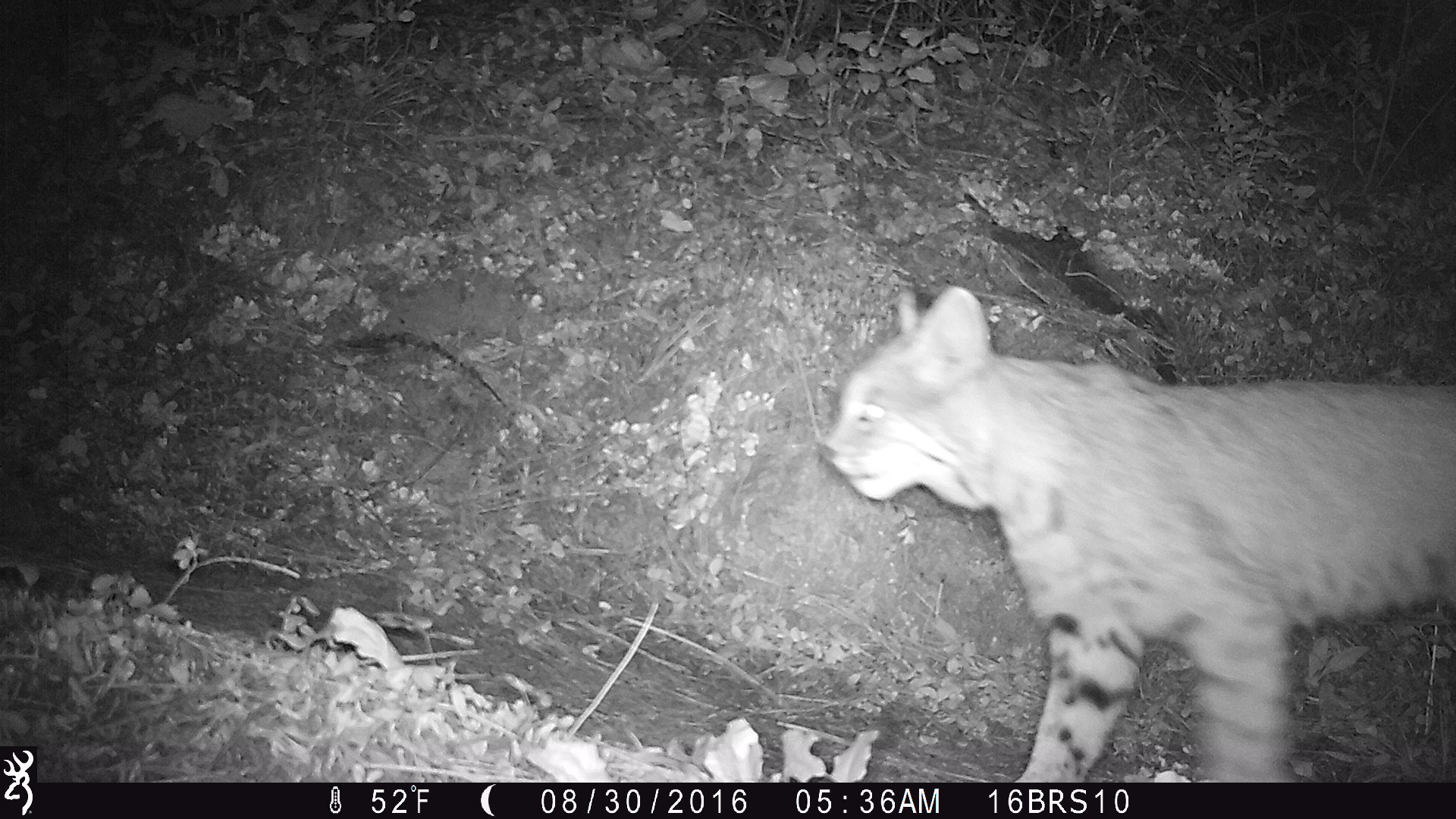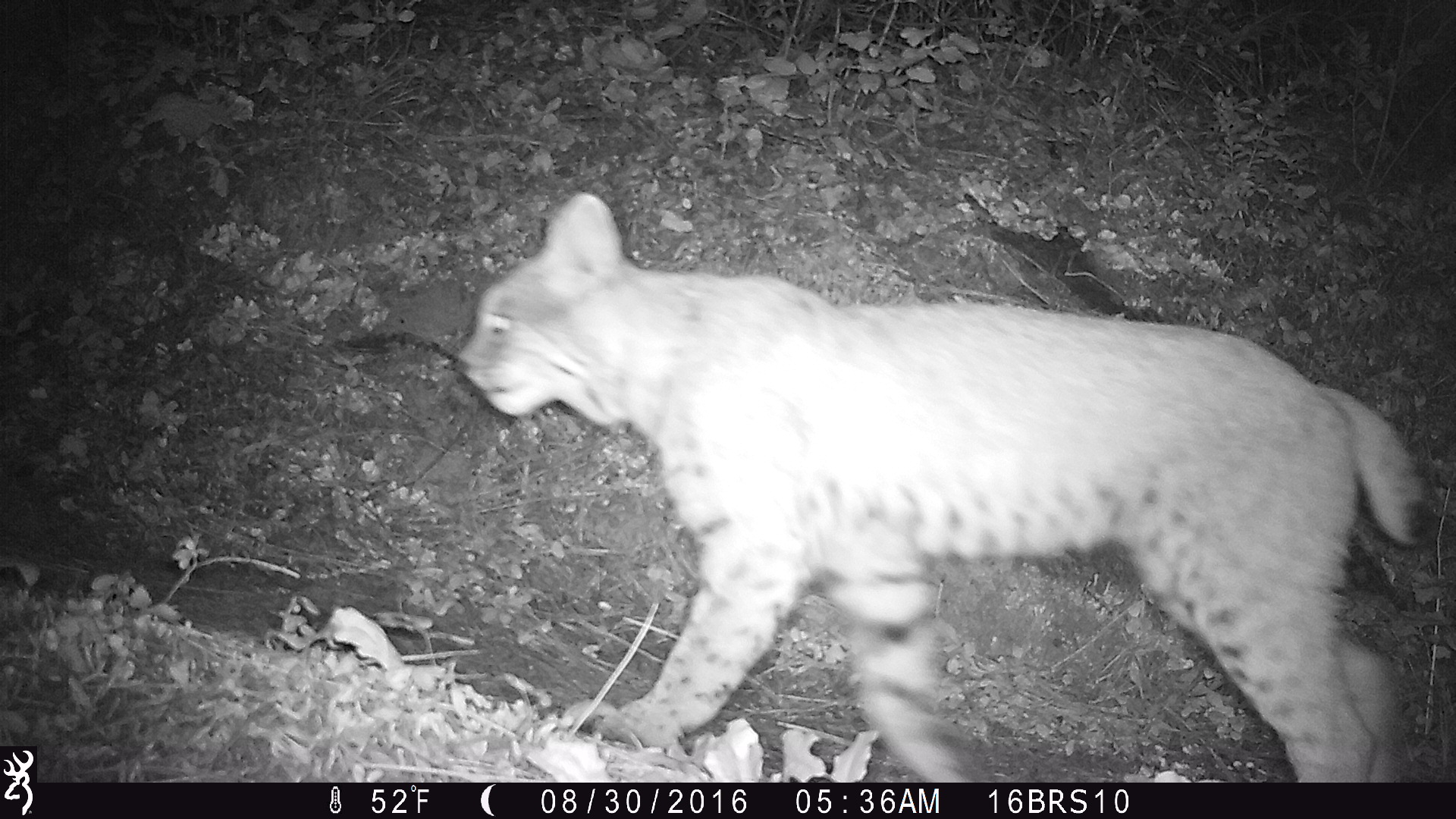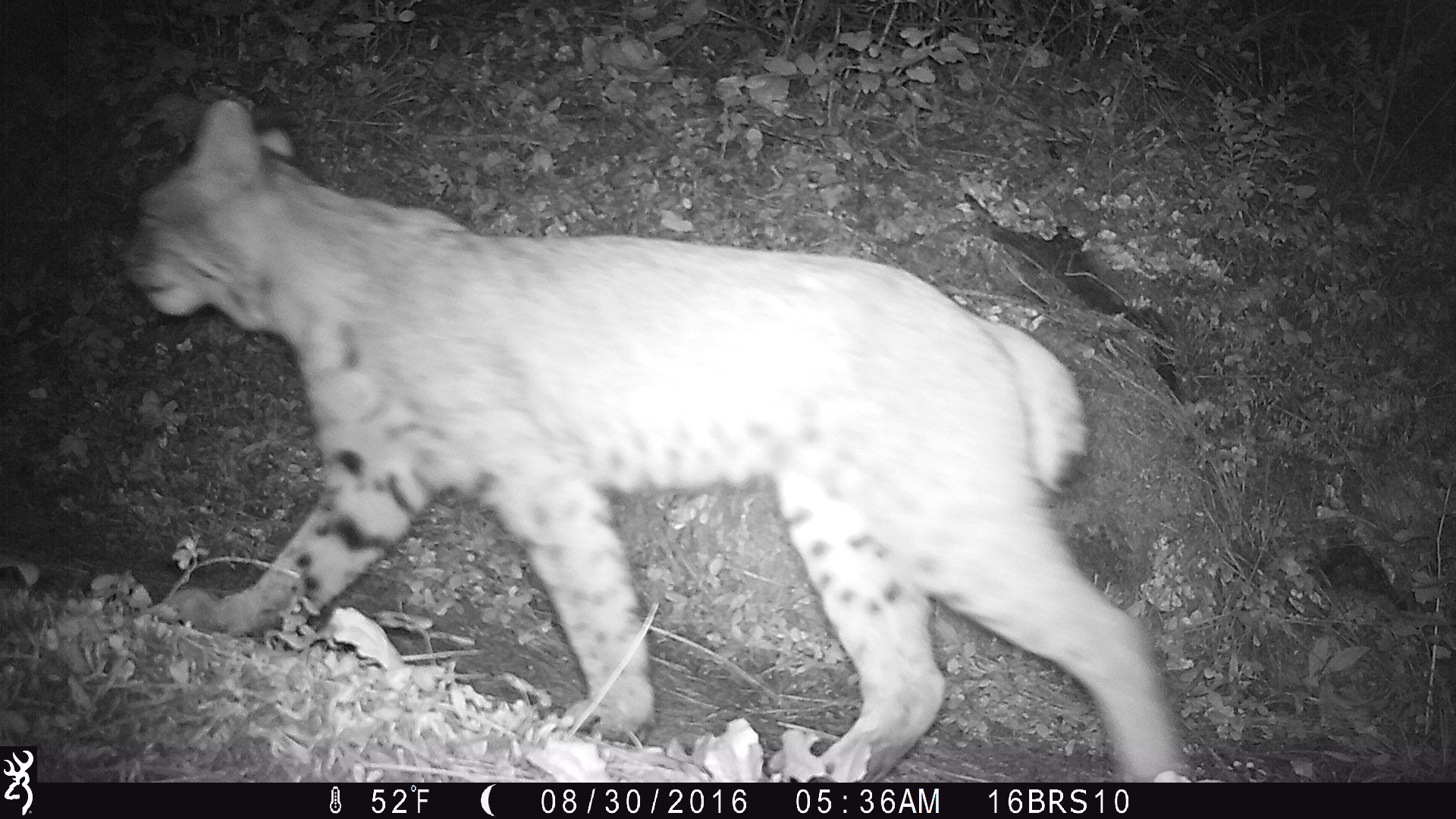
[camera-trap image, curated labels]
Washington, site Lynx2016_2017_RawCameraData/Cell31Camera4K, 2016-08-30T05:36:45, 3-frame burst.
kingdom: Animalia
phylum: Chordata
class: Mammalia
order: Carnivora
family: Felidae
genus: Lynx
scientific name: Lynx rufus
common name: bobcat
Lynx rufus (bobcat). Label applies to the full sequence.